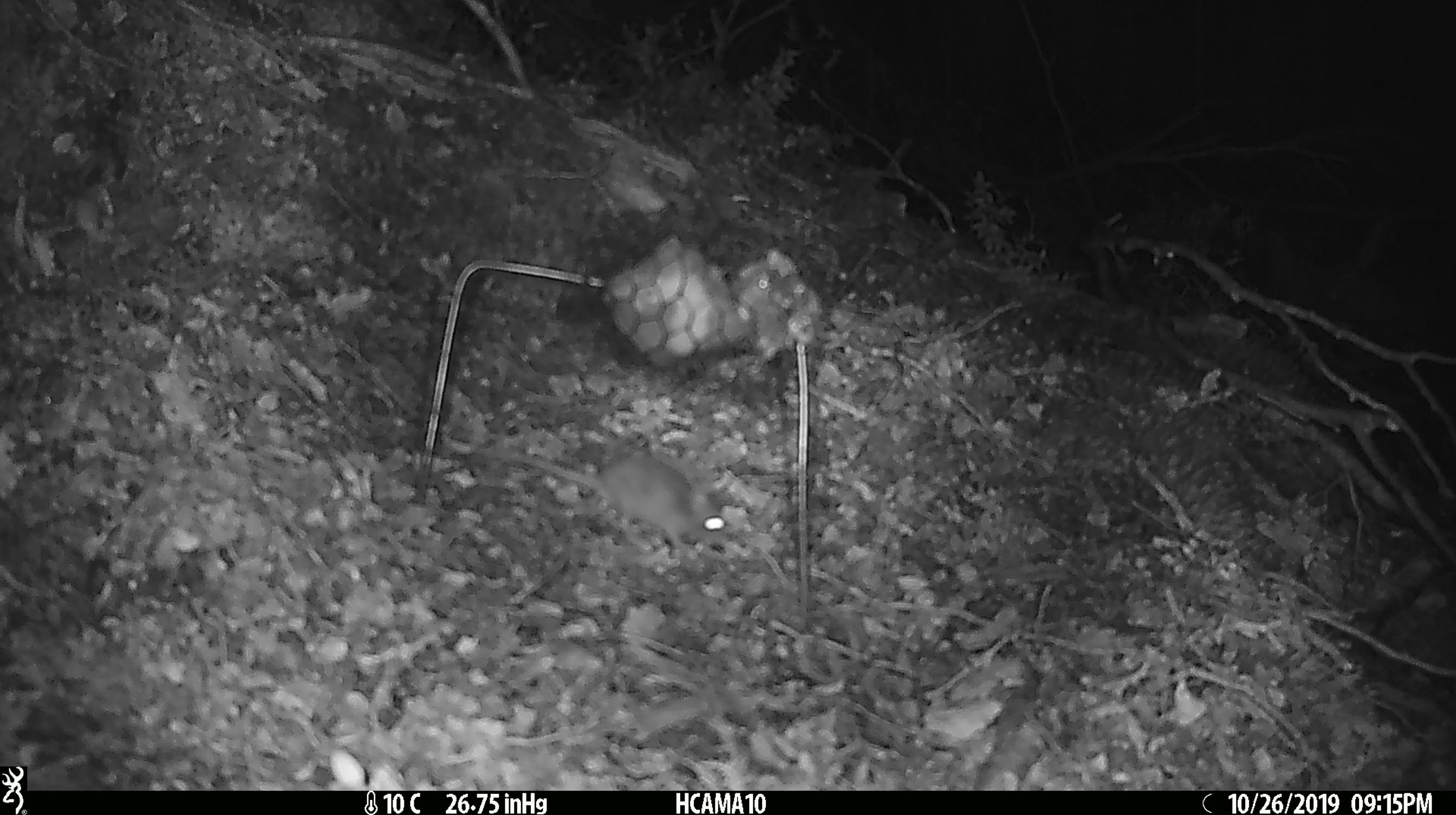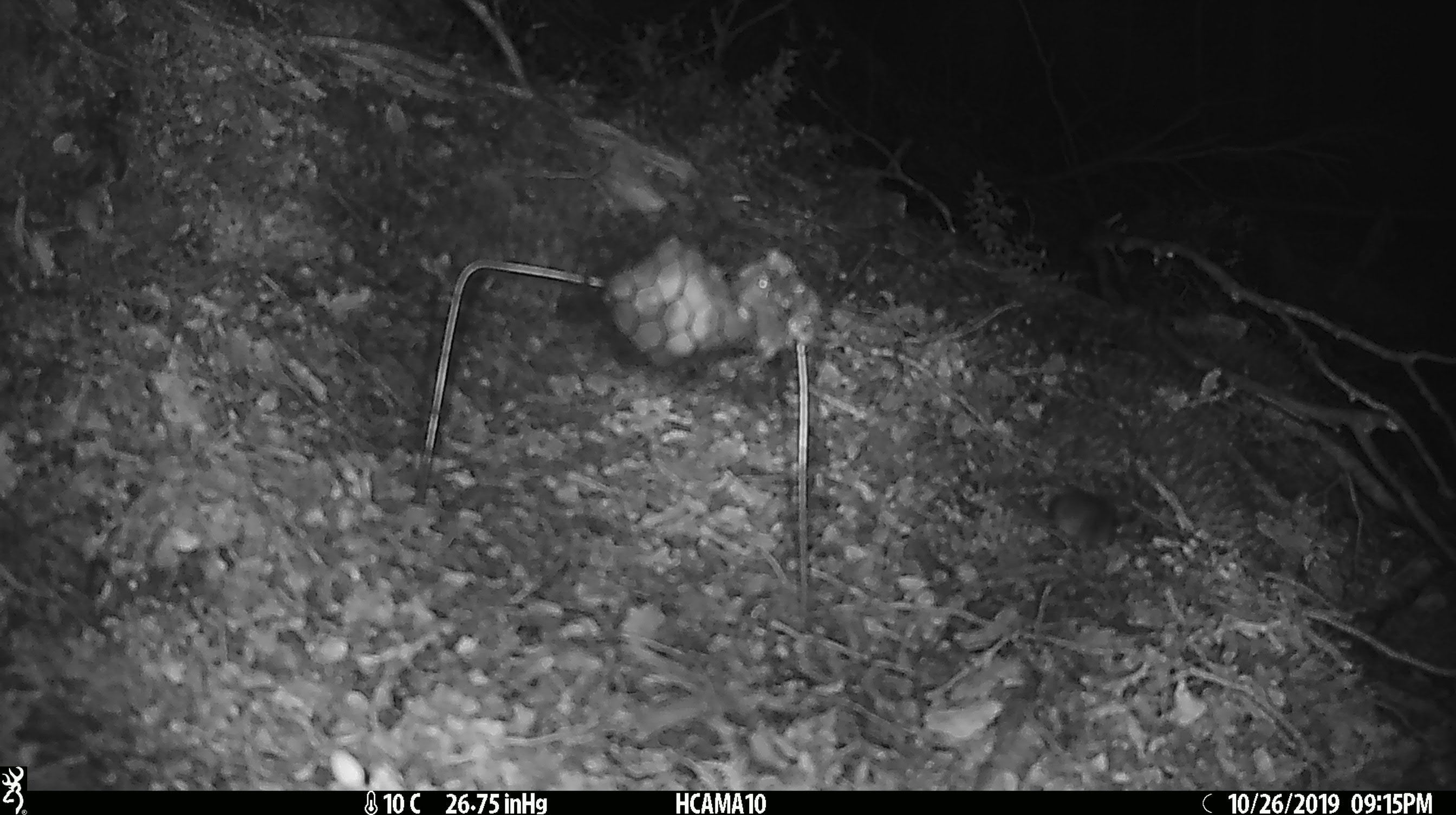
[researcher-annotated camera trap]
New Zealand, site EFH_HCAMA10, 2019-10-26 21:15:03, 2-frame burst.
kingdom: Animalia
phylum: Chordata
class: Mammalia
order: Rodentia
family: Muridae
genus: Mus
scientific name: Mus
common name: mouse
Mouse (Mus).